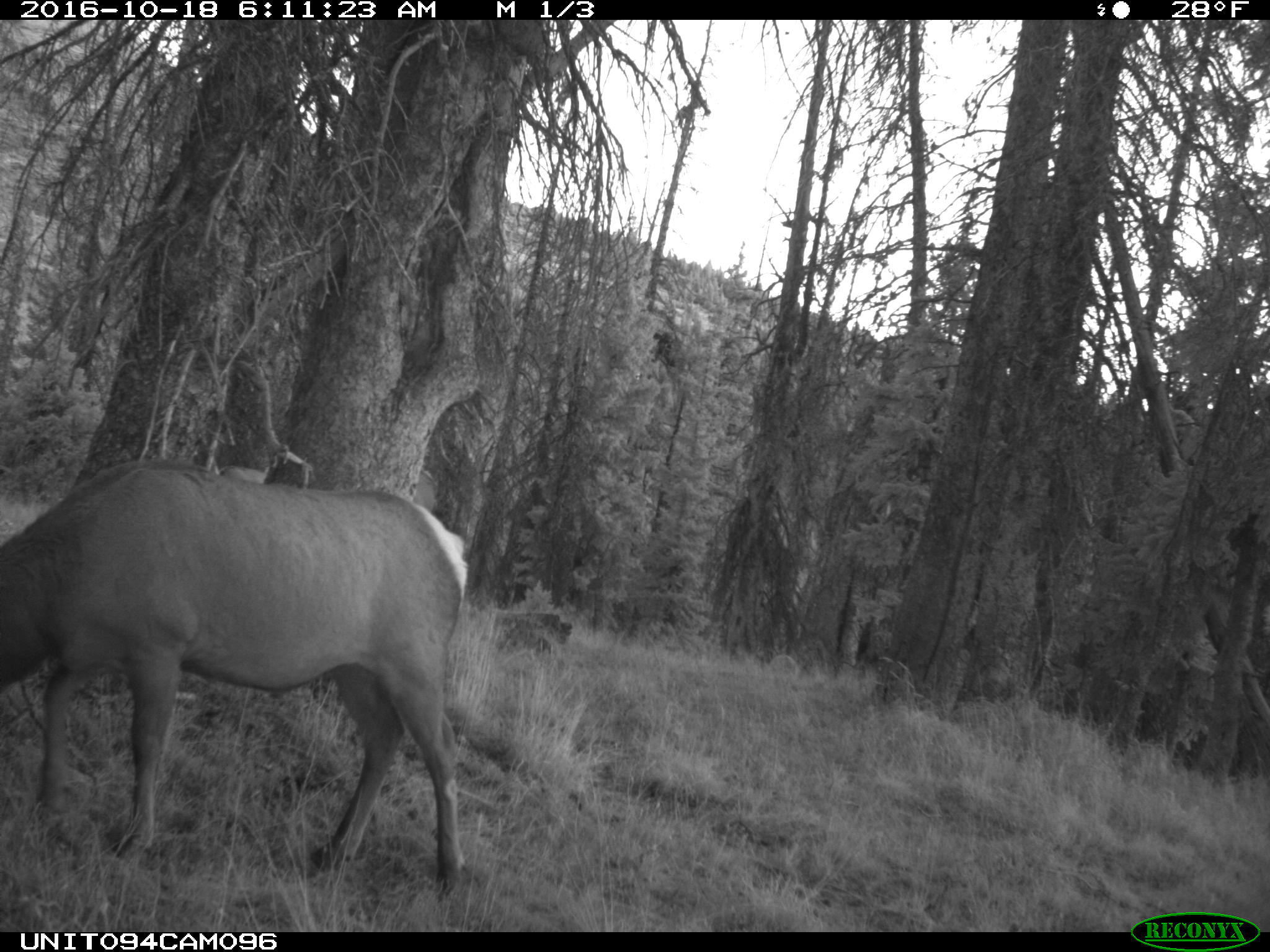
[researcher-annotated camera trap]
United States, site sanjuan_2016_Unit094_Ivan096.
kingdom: Animalia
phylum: Chordata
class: Mammalia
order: Artiodactyla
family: Cervidae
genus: Cervus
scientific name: Cervus elaphus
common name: red deer